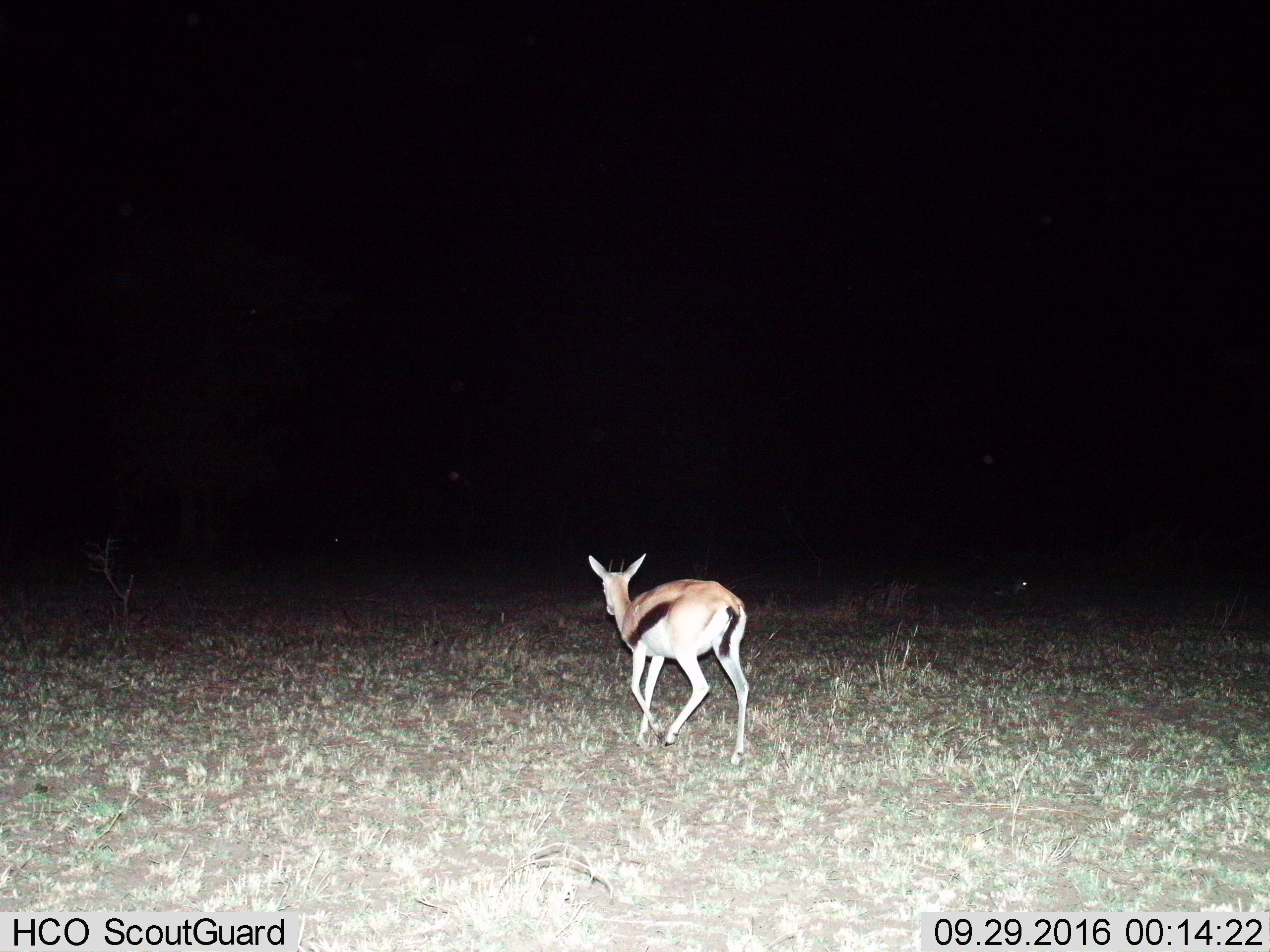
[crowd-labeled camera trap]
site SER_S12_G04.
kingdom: Animalia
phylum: Chordata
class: Mammalia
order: Artiodactyla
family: Bovidae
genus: Eudorcas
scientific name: Eudorcas thomsonii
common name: thomson's gazelle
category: gazellethomsons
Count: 1.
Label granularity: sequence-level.